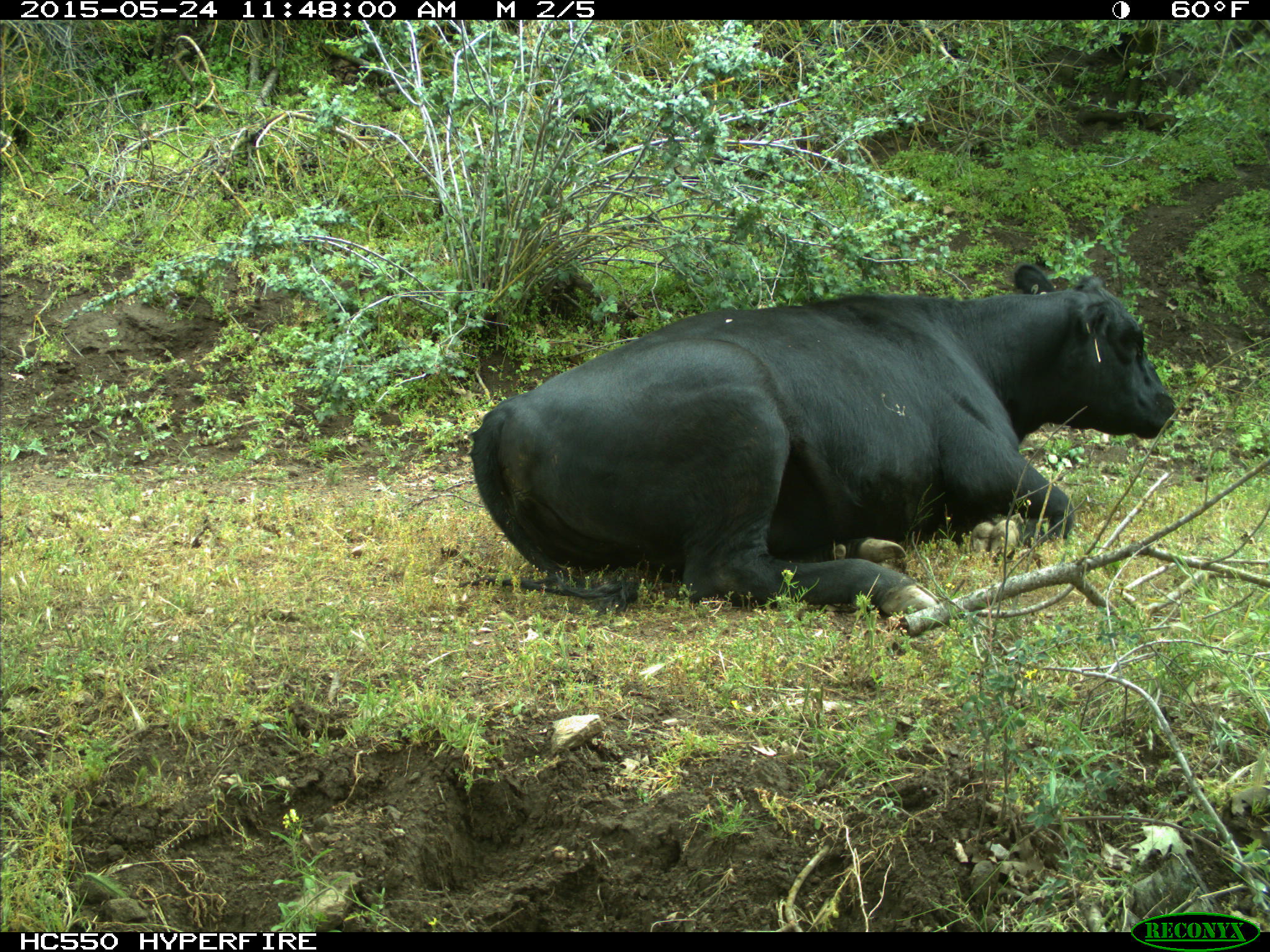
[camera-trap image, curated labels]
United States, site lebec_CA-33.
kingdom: Animalia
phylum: Chordata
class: Mammalia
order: Artiodactyla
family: Bovidae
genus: Bos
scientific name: Bos taurus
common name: domestic cow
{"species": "Bos taurus (domestic cow)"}